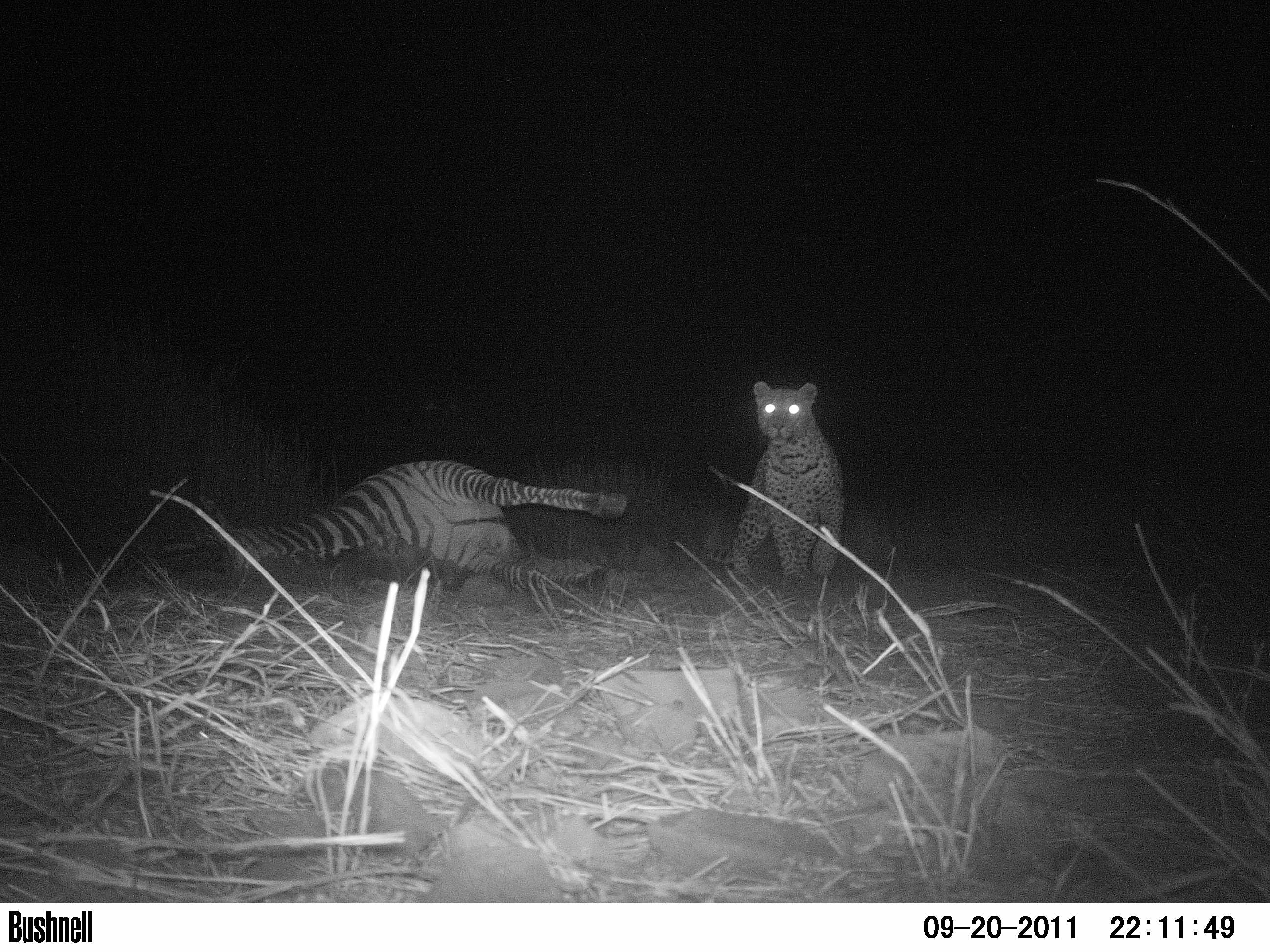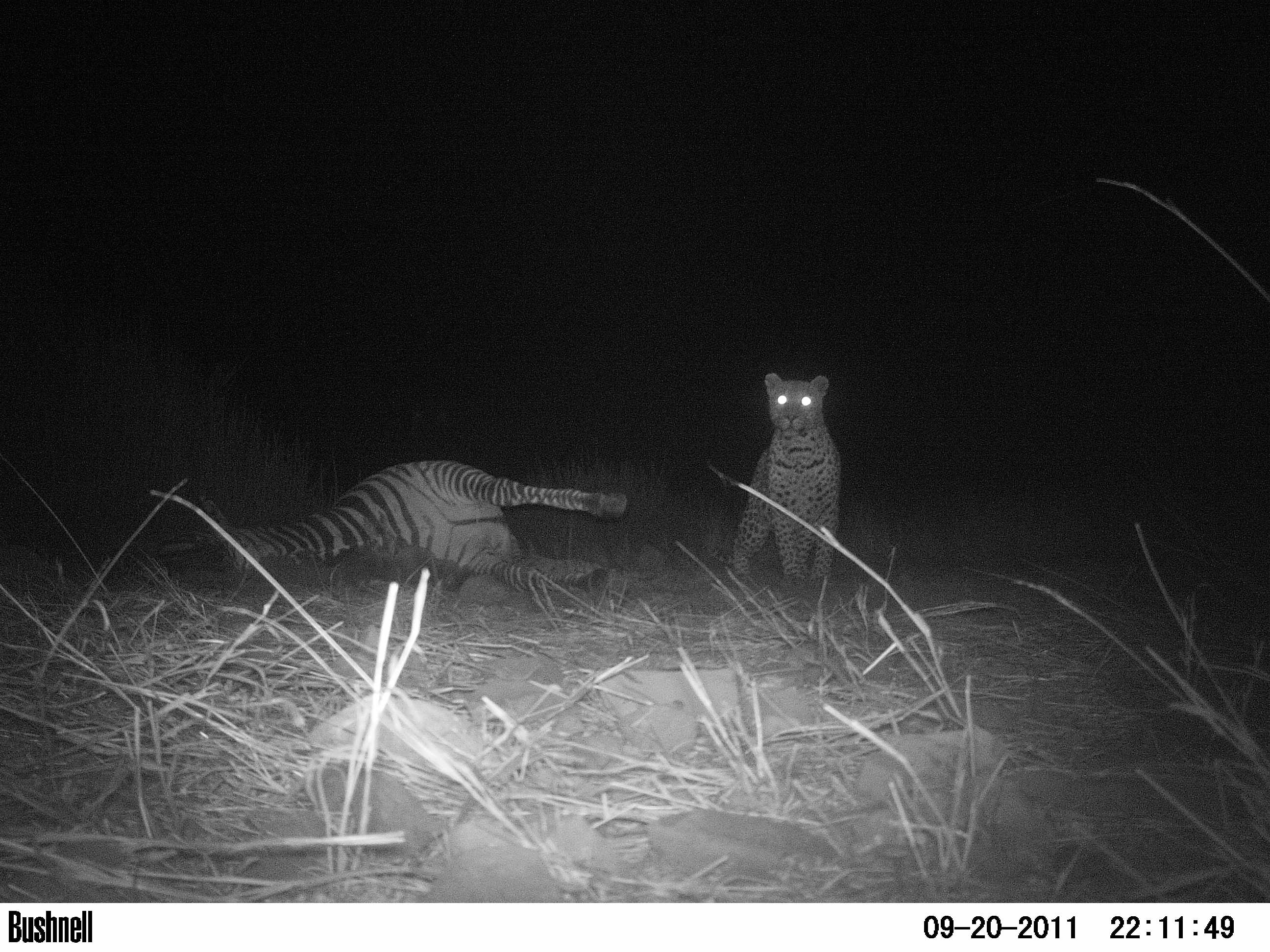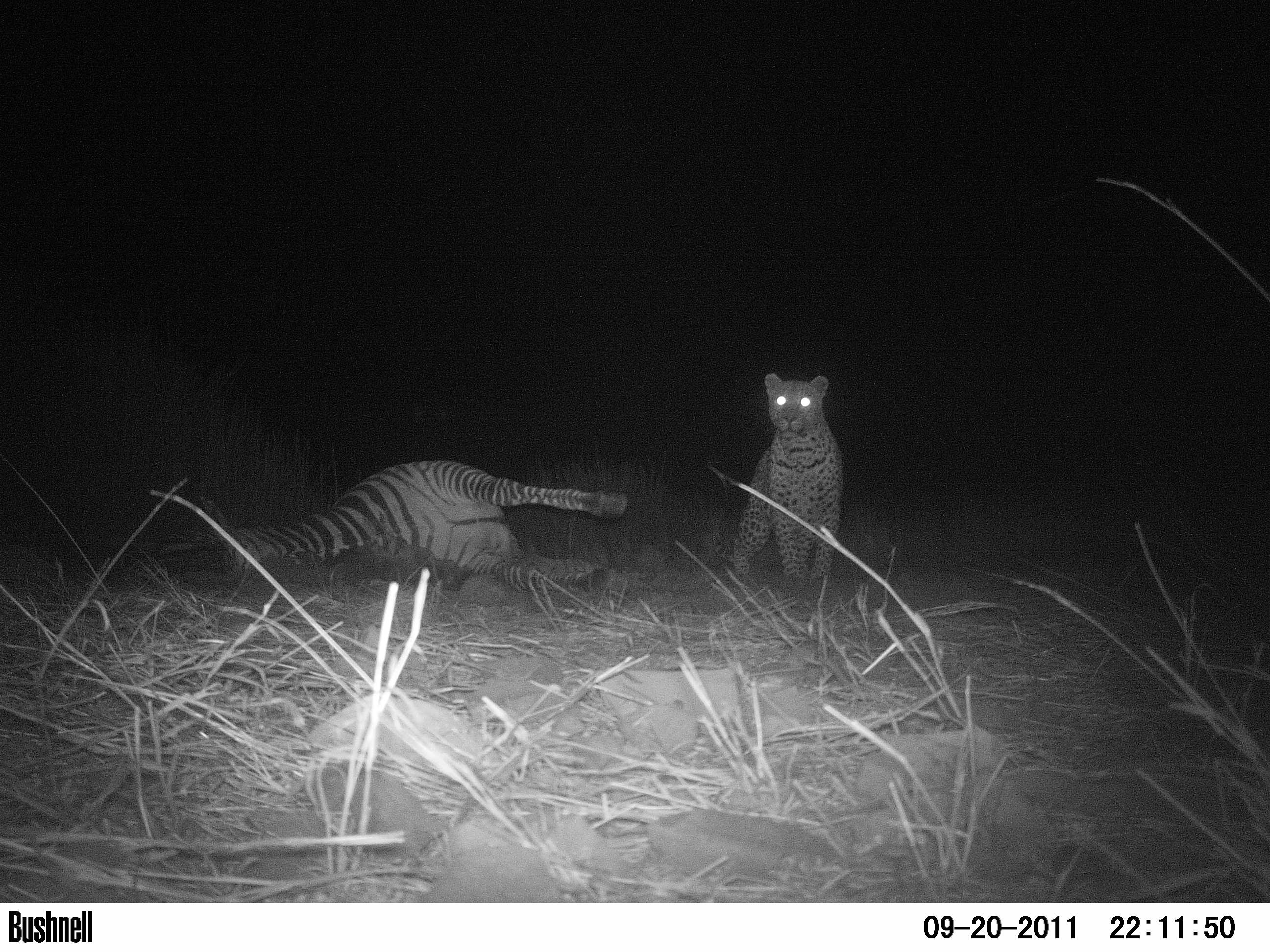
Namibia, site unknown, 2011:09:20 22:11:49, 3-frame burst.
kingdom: Animalia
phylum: Chordata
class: Mammalia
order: Carnivora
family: Felidae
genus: Panthera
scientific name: Panthera pardus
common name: leopard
Panthera pardus (leopard).